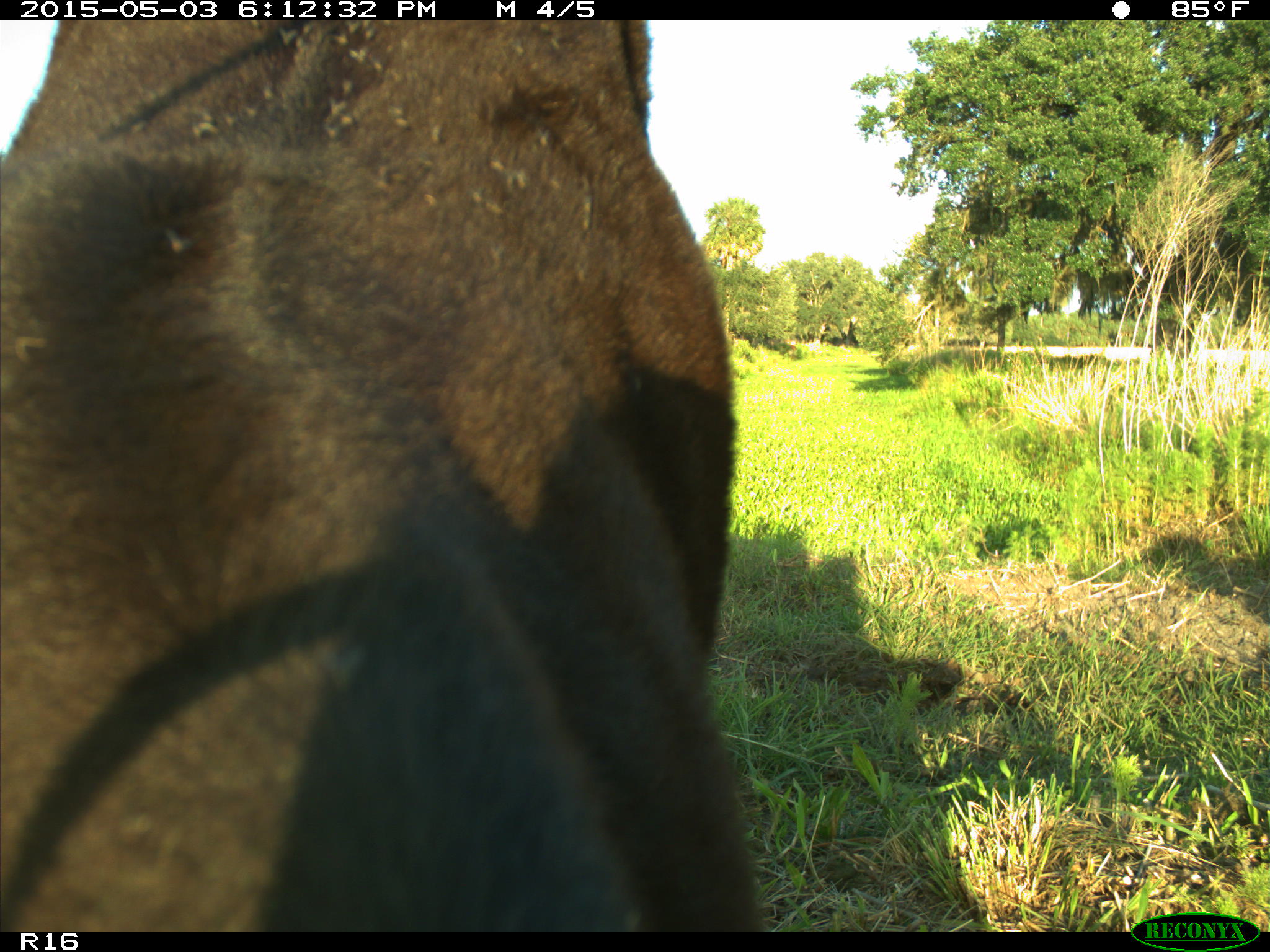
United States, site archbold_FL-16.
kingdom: Animalia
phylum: Chordata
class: Mammalia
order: Artiodactyla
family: Bovidae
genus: Bos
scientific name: Bos taurus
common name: domestic cow